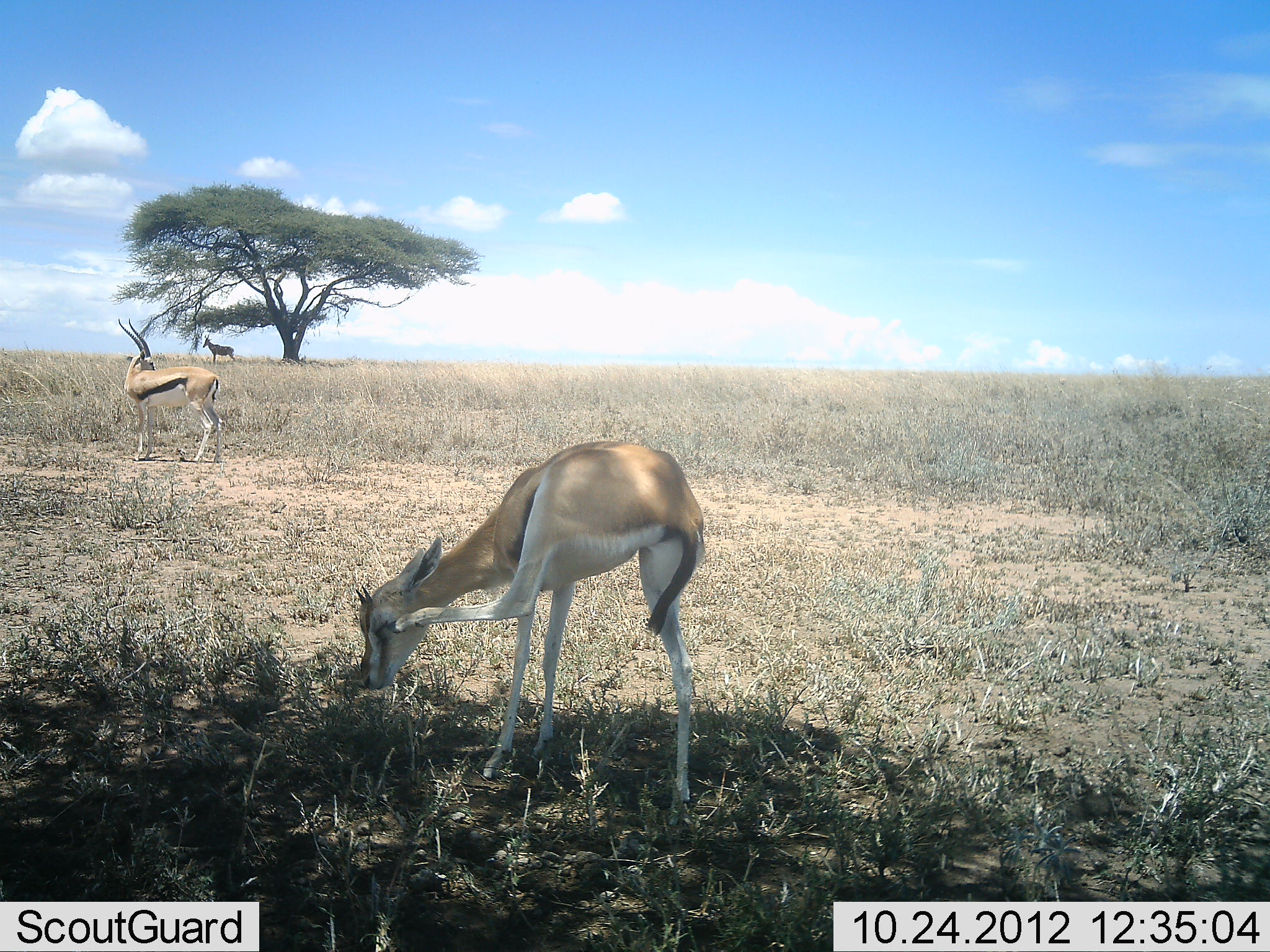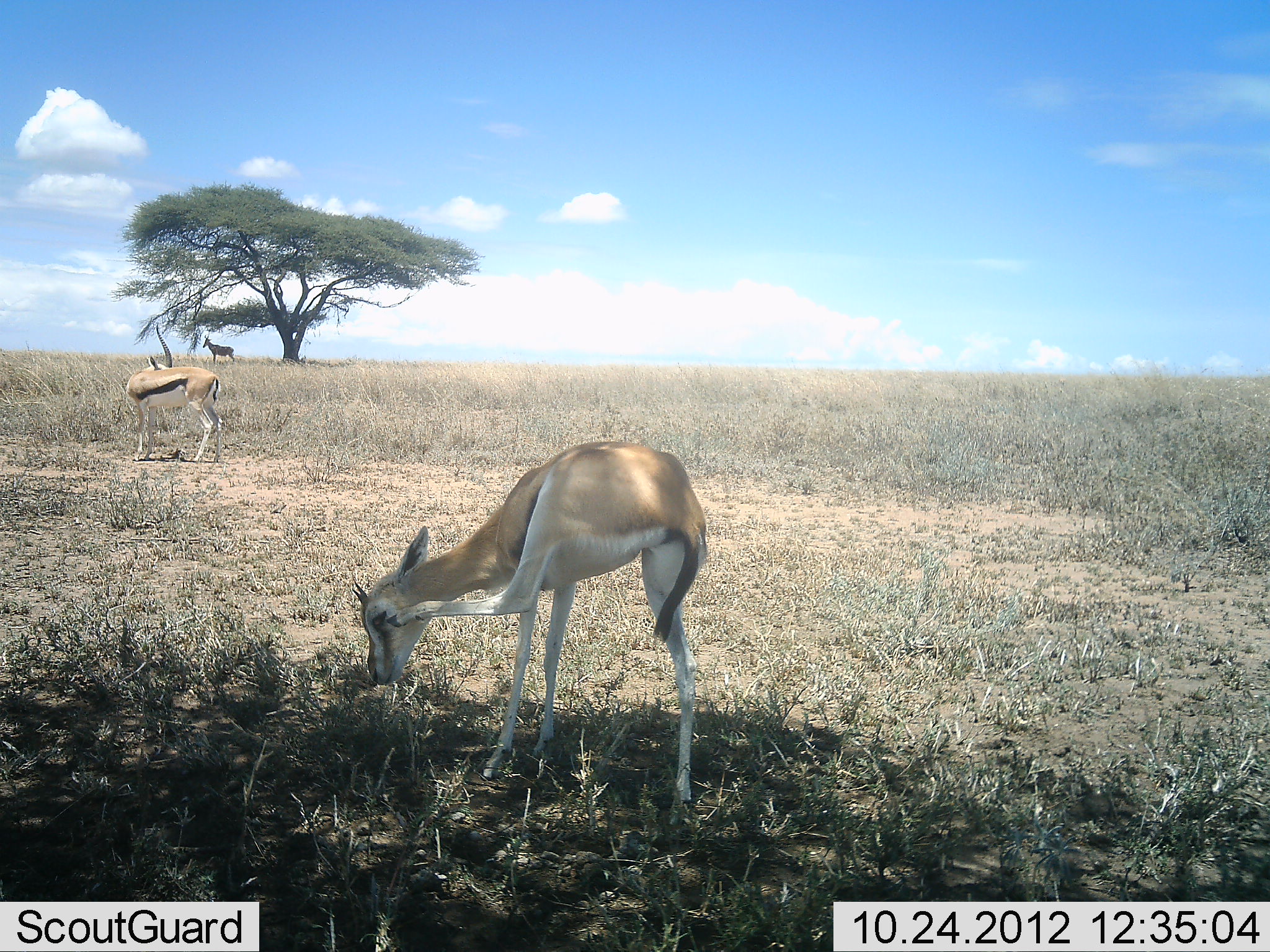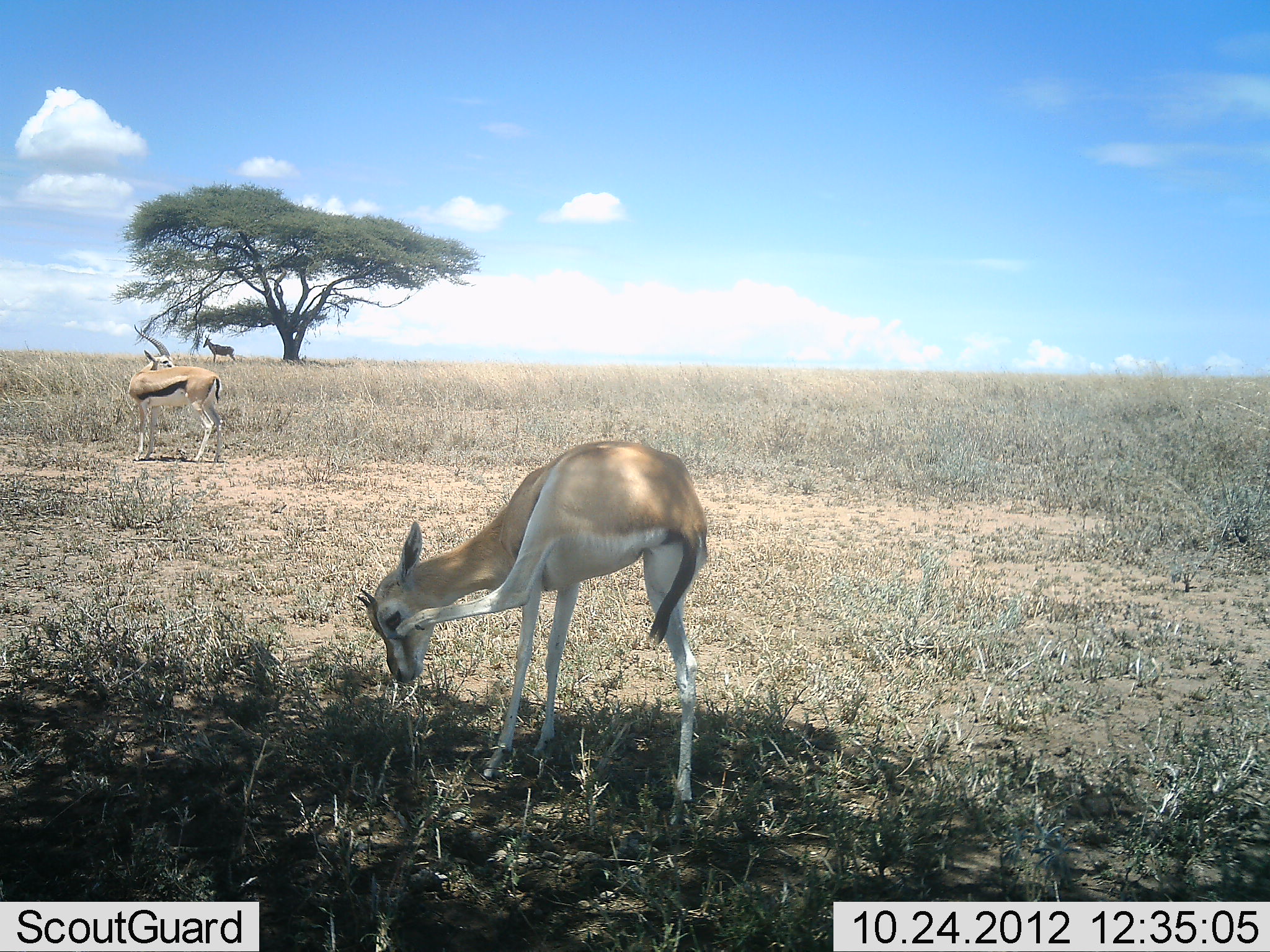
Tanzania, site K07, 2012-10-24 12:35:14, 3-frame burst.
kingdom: Animalia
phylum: Chordata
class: Mammalia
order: Artiodactyla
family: Bovidae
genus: Eudorcas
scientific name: Eudorcas thomsonii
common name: thomson's gazelle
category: gazellethomsons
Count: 2.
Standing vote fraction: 89%.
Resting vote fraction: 5%.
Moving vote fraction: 16%.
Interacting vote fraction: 0%.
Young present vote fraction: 0%.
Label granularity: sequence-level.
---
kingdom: Animalia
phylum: Chordata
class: Mammalia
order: Artiodactyla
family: Bovidae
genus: Alcelaphus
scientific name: Alcelaphus buselaphus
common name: hartebeest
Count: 1.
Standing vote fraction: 100%.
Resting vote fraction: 0%.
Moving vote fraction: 0%.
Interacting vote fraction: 0%.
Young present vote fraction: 0%.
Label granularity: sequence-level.